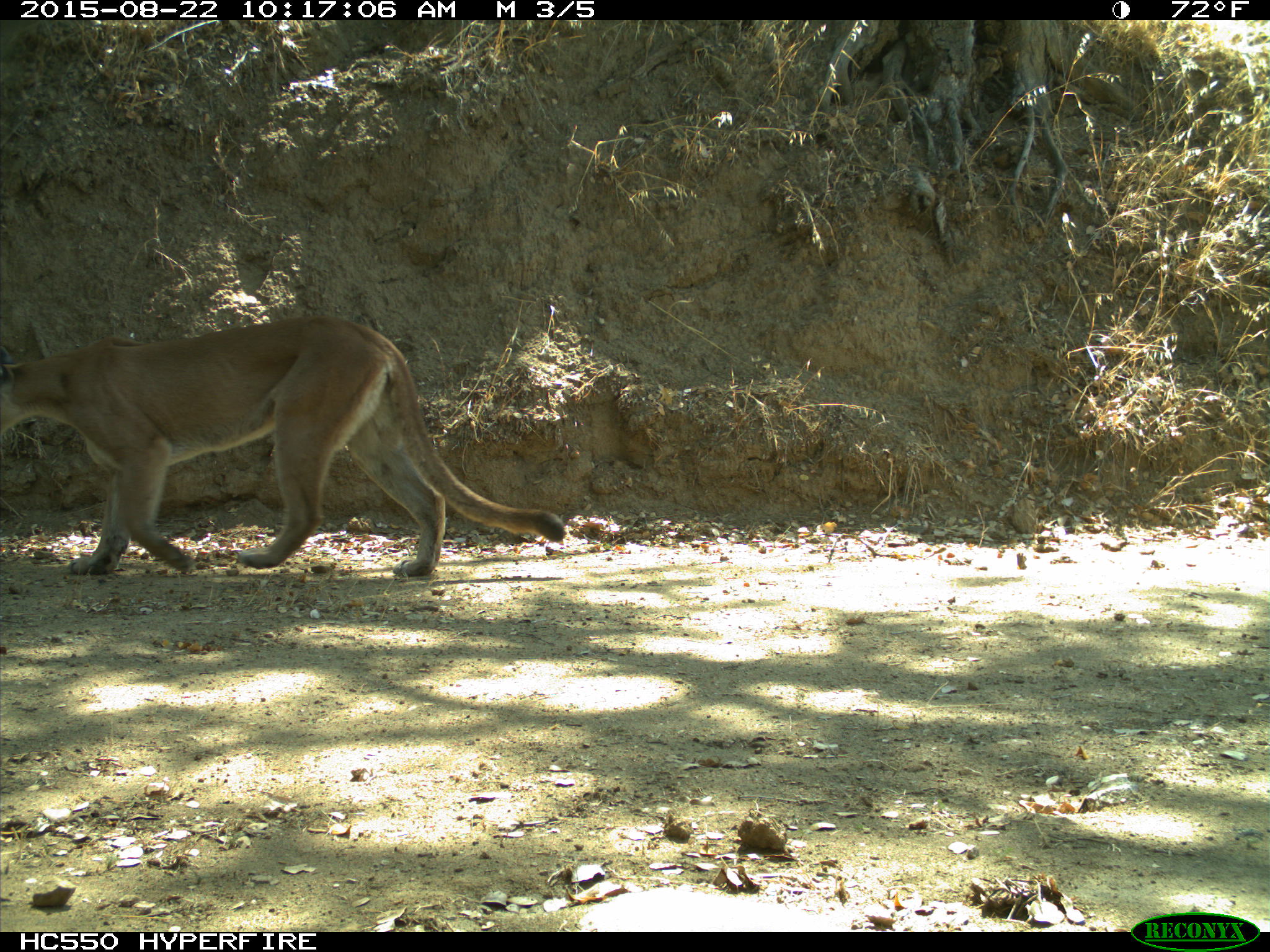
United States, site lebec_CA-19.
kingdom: Animalia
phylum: Chordata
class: Mammalia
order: Carnivora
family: Felidae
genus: Puma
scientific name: Puma concolor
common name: mountain lion